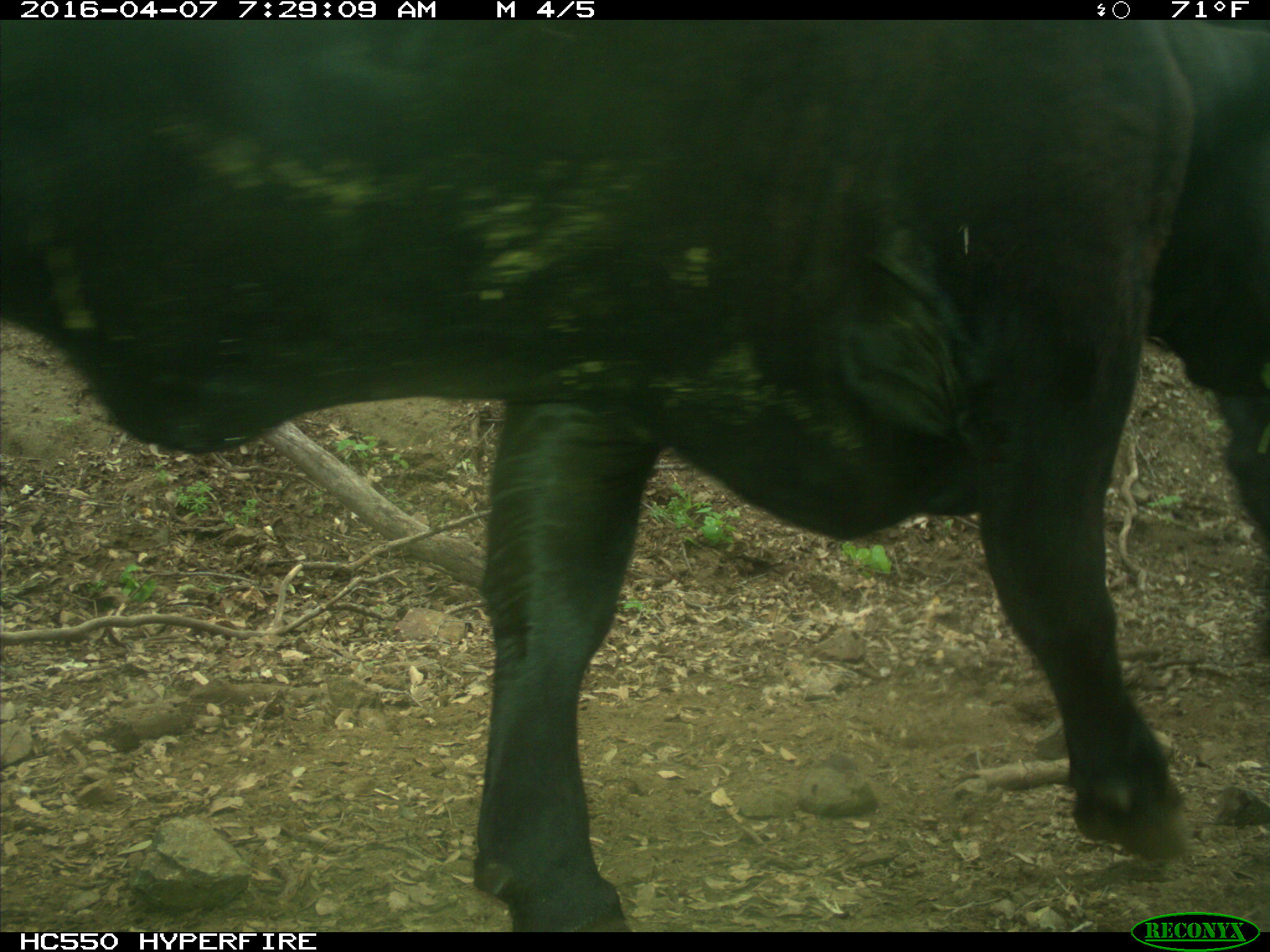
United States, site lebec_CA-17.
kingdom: Animalia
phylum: Chordata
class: Mammalia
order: Artiodactyla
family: Bovidae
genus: Bos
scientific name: Bos taurus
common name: domestic cow